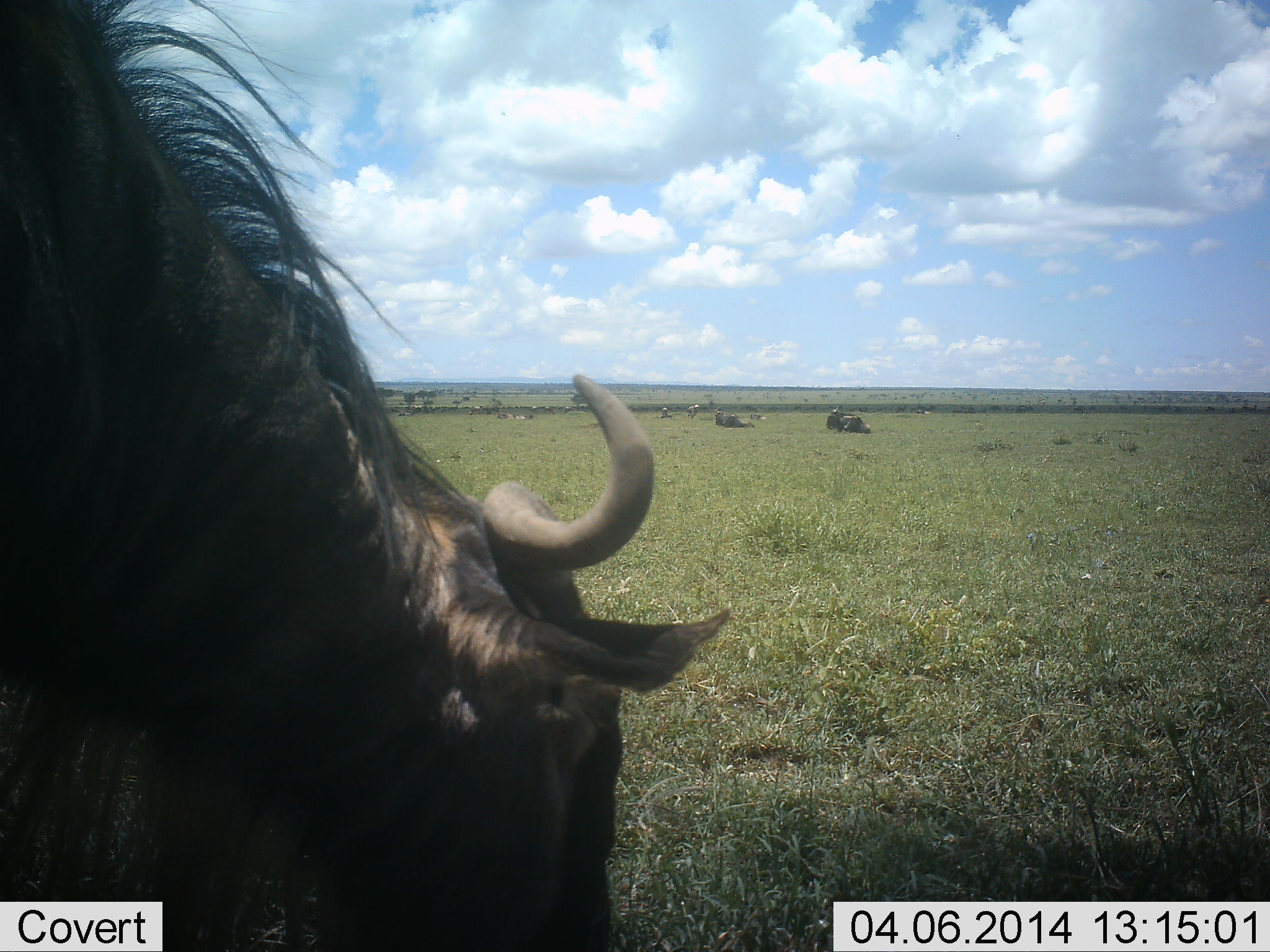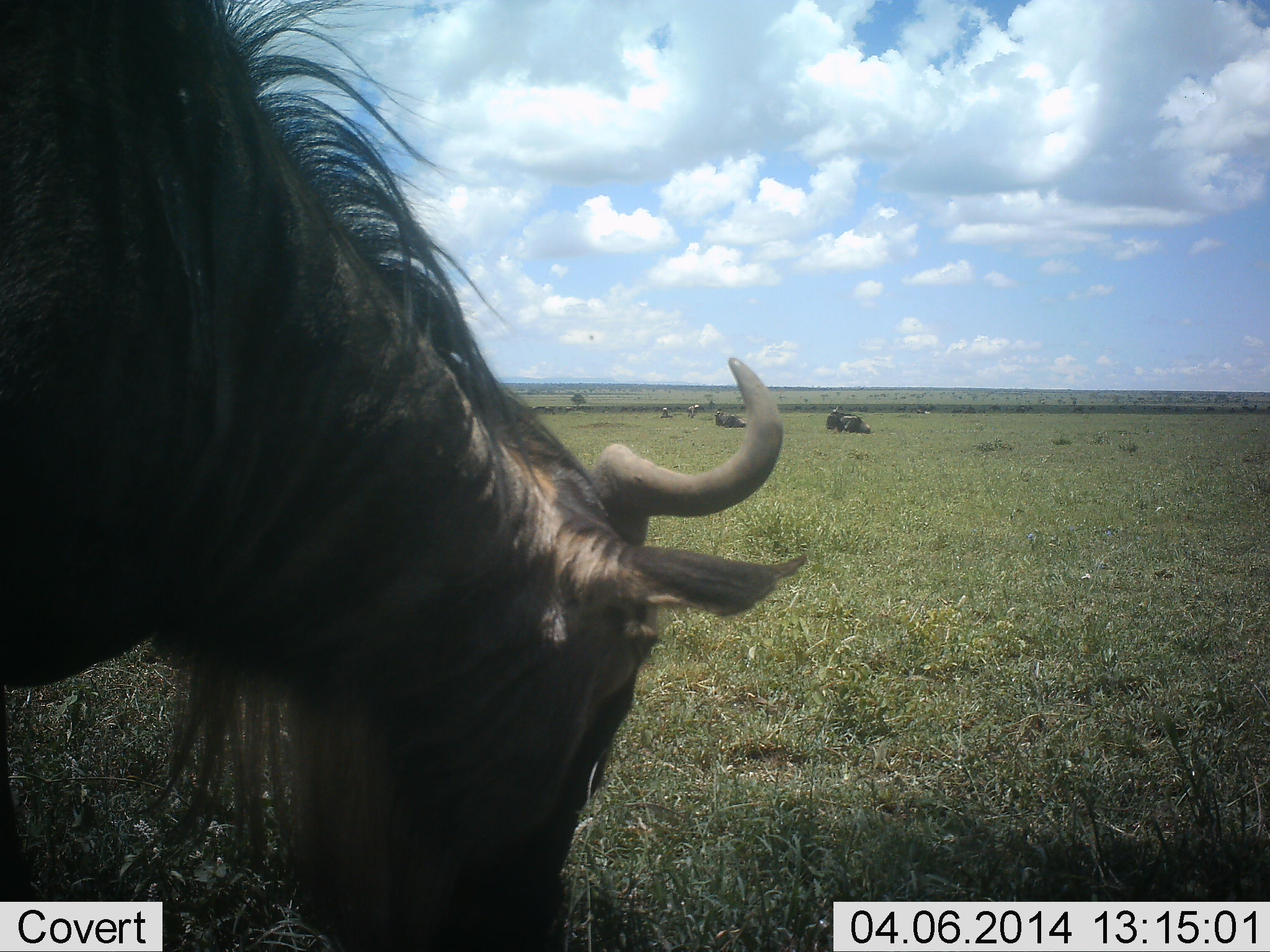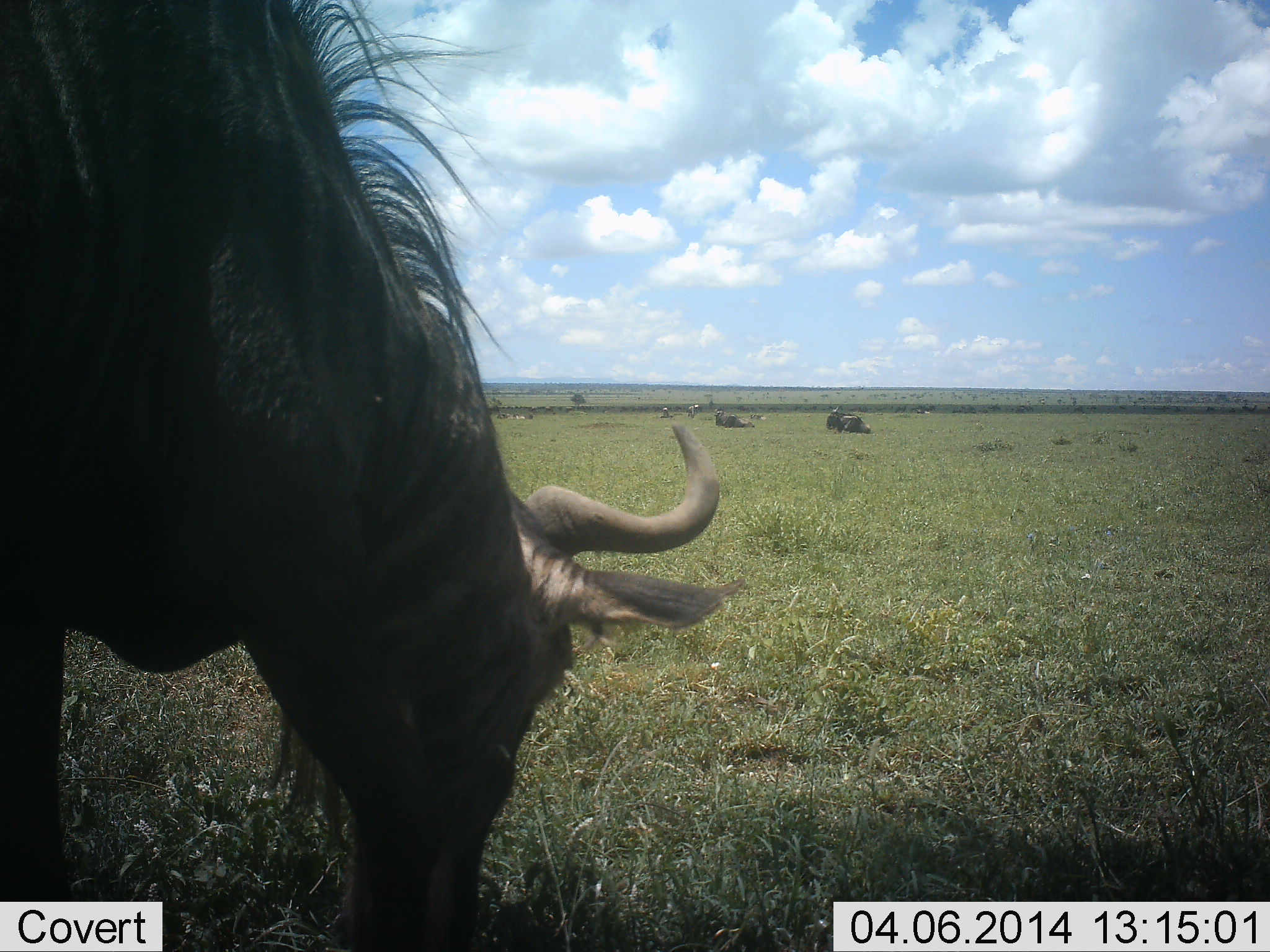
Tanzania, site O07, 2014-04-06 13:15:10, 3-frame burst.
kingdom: Animalia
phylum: Chordata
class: Mammalia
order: Artiodactyla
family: Bovidae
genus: Connochaetes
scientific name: Connochaetes taurinus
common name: blue wildebeest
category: wildebeest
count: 3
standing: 44%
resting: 58%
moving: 8%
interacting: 3%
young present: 0%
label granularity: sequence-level